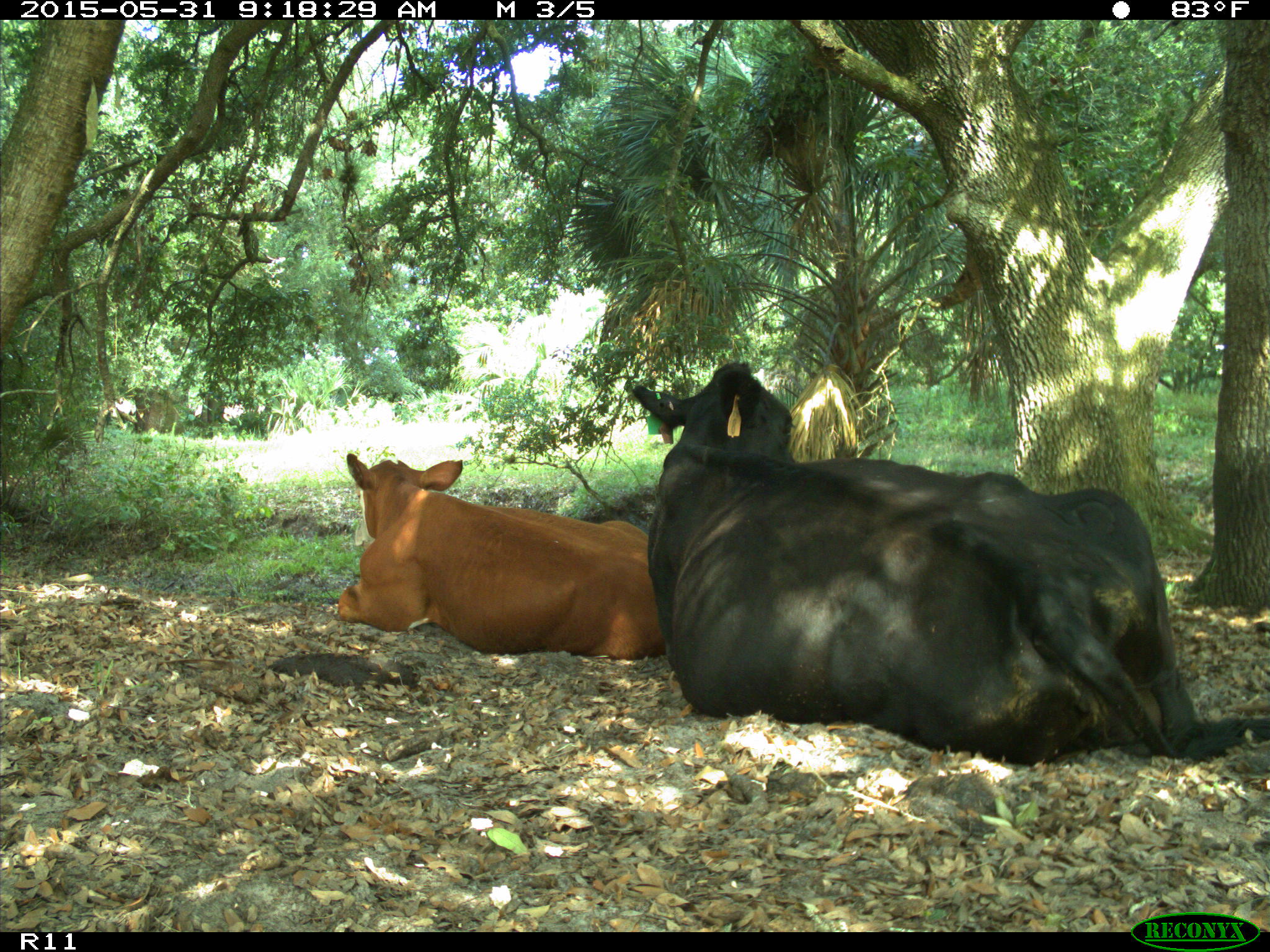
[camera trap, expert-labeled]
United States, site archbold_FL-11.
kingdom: Animalia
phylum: Chordata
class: Mammalia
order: Artiodactyla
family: Bovidae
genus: Bos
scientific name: Bos taurus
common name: domestic cow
Bos taurus (domestic cow).